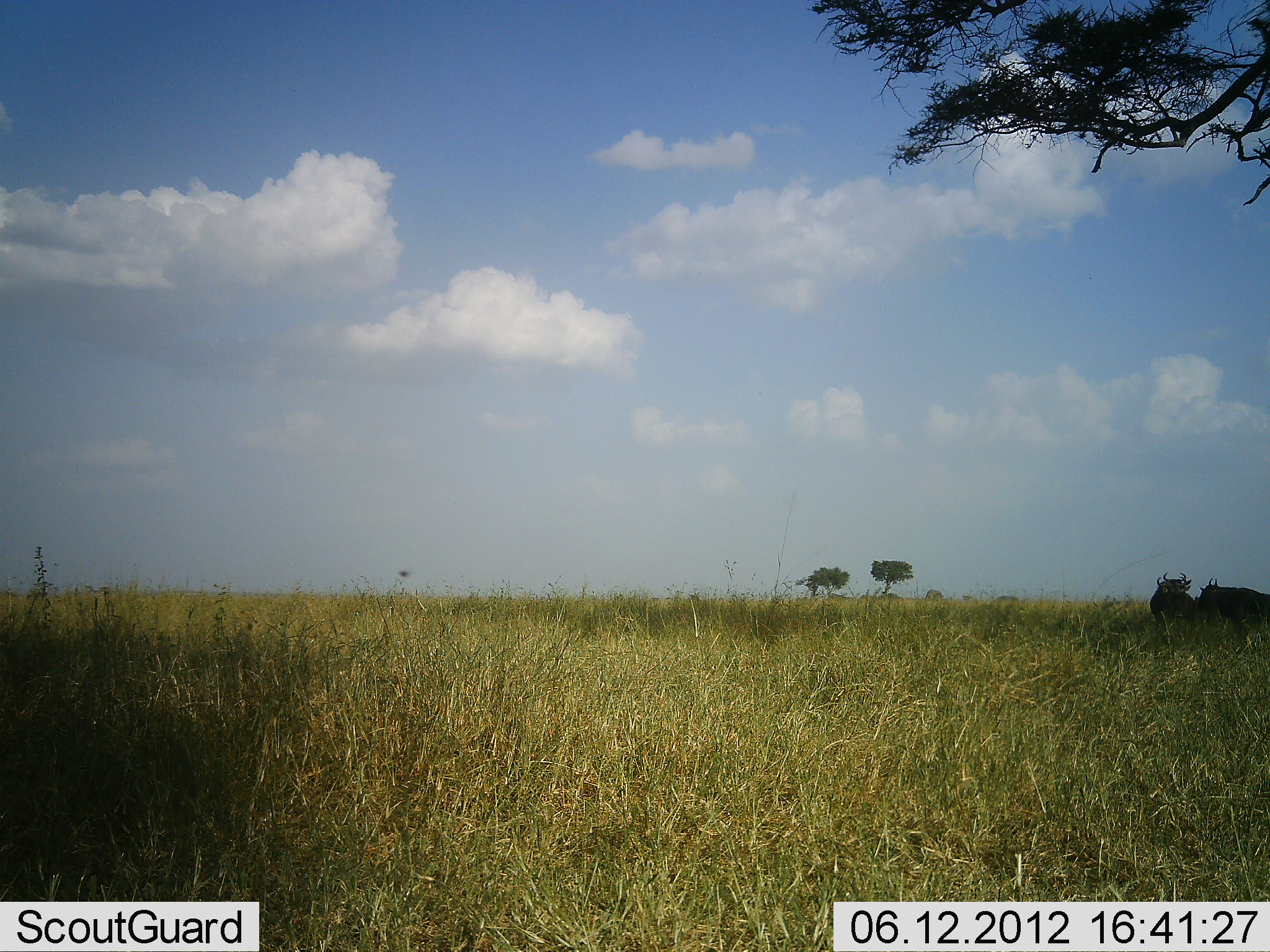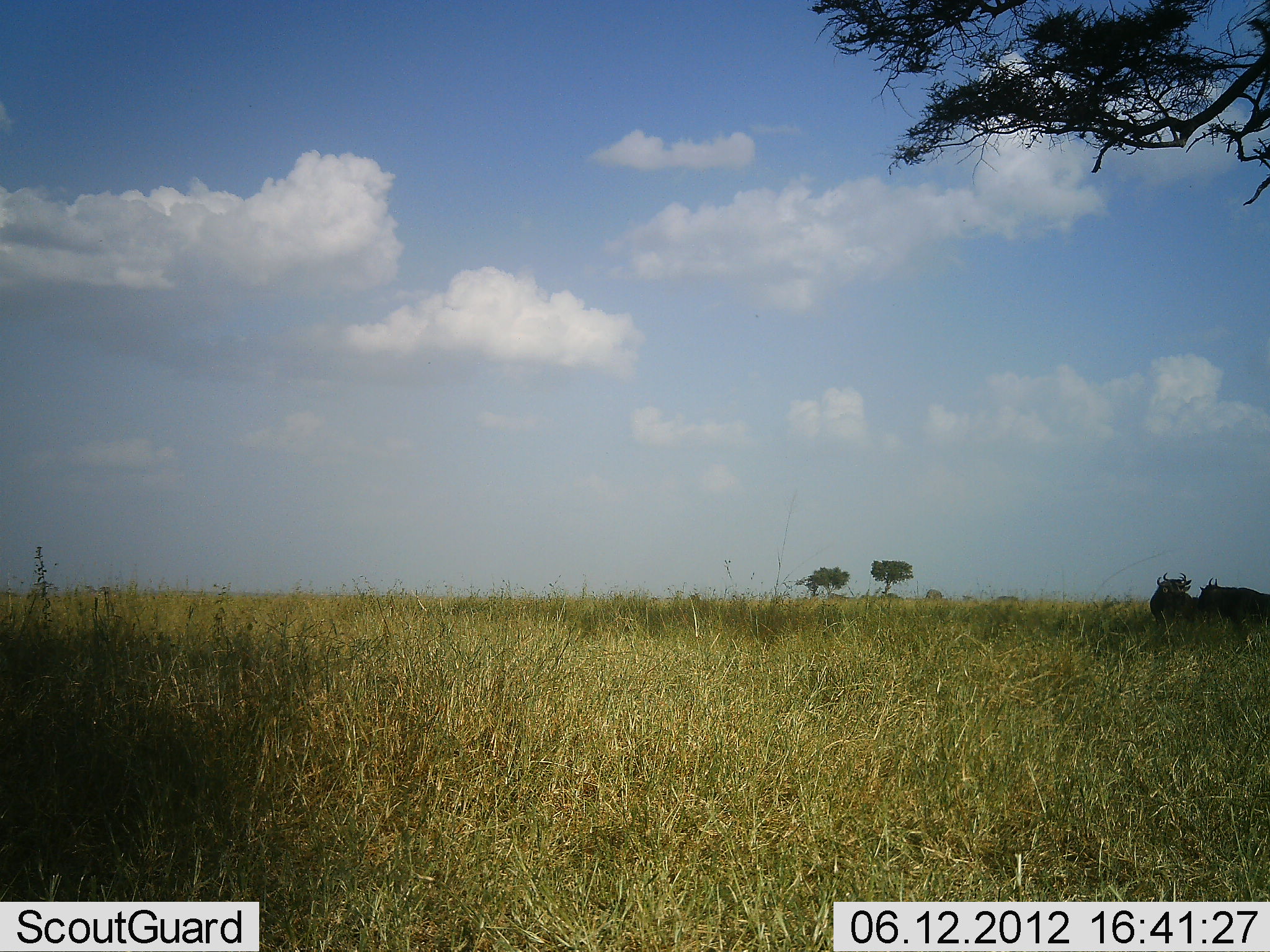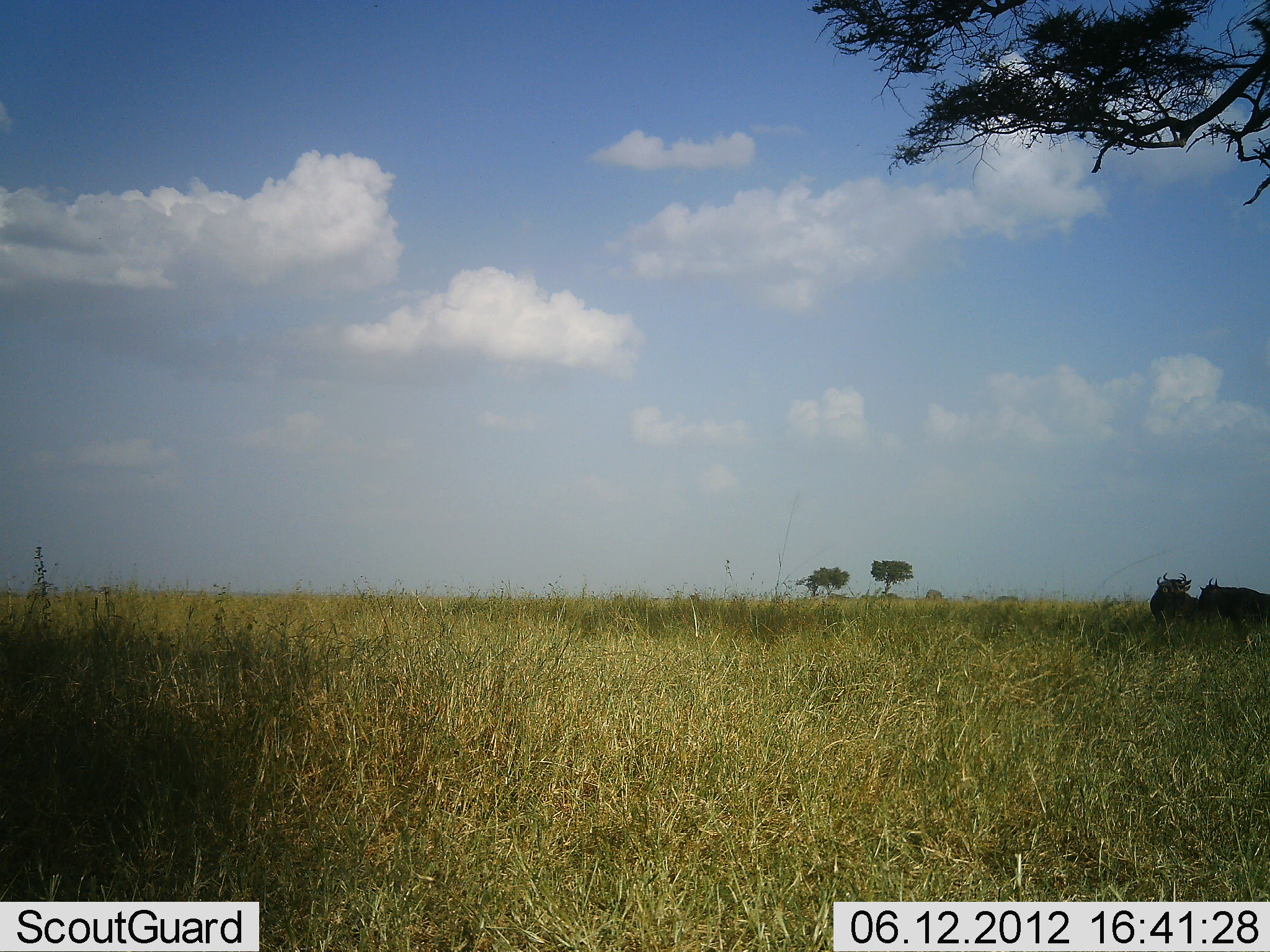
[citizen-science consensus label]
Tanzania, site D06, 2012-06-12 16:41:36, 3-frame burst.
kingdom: Animalia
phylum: Chordata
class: Mammalia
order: Artiodactyla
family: Bovidae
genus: Connochaetes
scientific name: Connochaetes taurinus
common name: blue wildebeest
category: wildebeest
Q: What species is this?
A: Wildebeest (blue wildebeest) (Connochaetes taurinus).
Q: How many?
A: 2.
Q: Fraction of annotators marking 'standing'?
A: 92%.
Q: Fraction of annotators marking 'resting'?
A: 15%.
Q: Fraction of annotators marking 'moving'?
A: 0%.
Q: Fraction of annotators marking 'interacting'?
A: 0%.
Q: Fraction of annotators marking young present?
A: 0%.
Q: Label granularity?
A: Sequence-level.